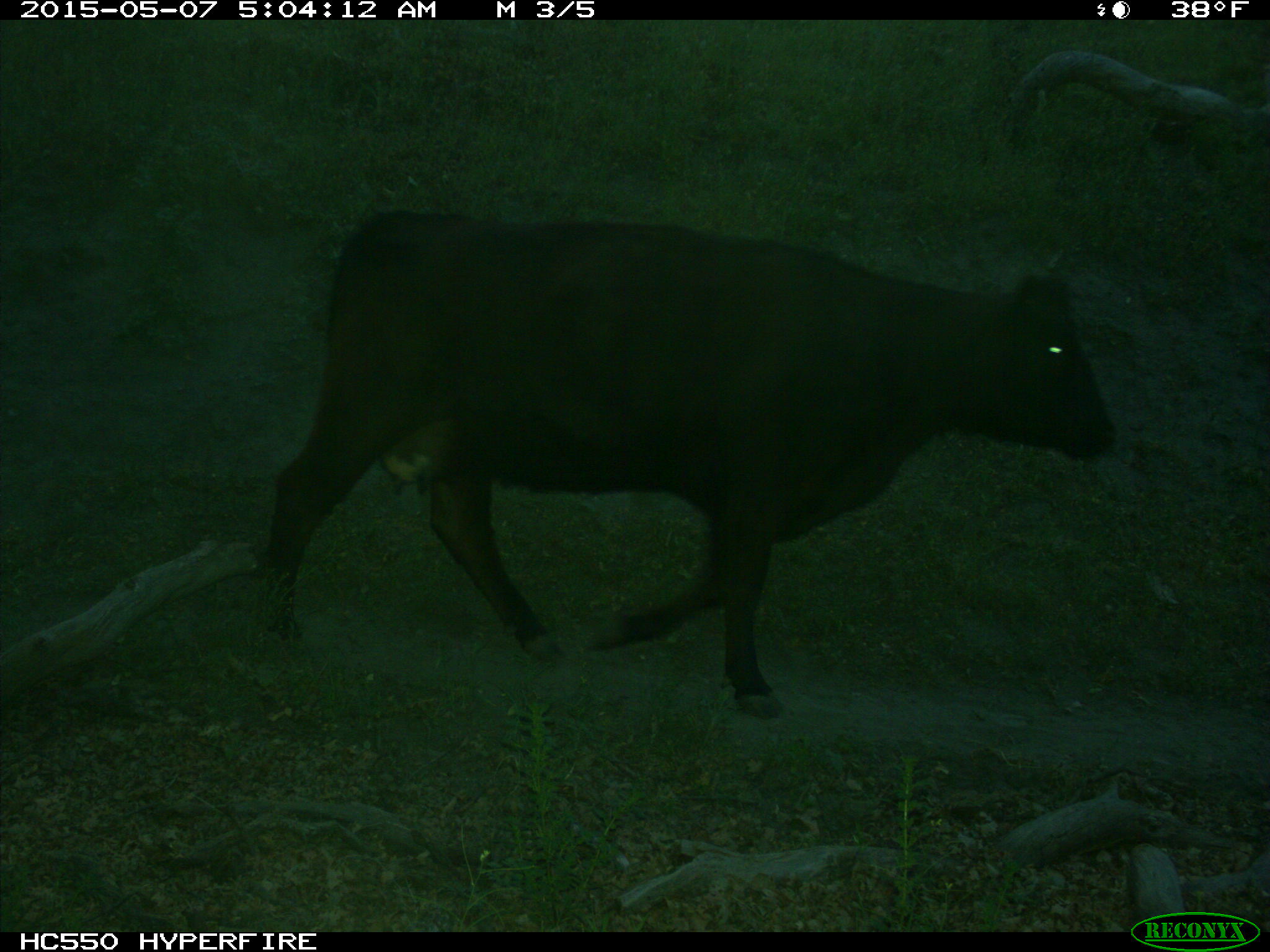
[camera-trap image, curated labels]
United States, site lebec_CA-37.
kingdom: Animalia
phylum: Chordata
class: Mammalia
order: Artiodactyla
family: Bovidae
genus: Bos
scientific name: Bos taurus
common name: domestic cow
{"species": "Bos taurus (domestic cow)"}